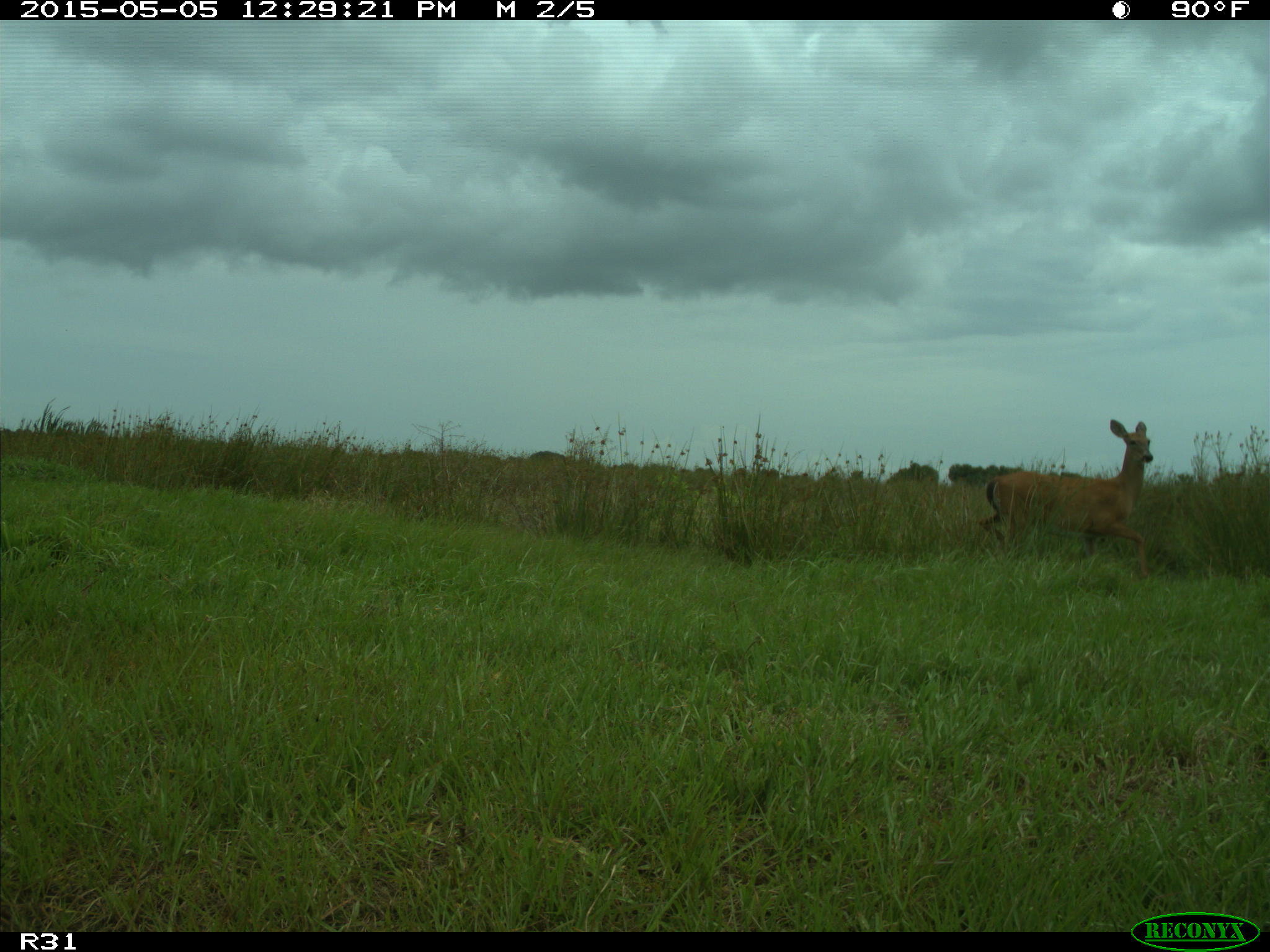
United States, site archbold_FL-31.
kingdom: Animalia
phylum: Chordata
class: Mammalia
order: Artiodactyla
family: Cervidae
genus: Odocoileus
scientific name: Odocoileus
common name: deer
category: unidentified deer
Unidentified deer (deer) (Odocoileus).